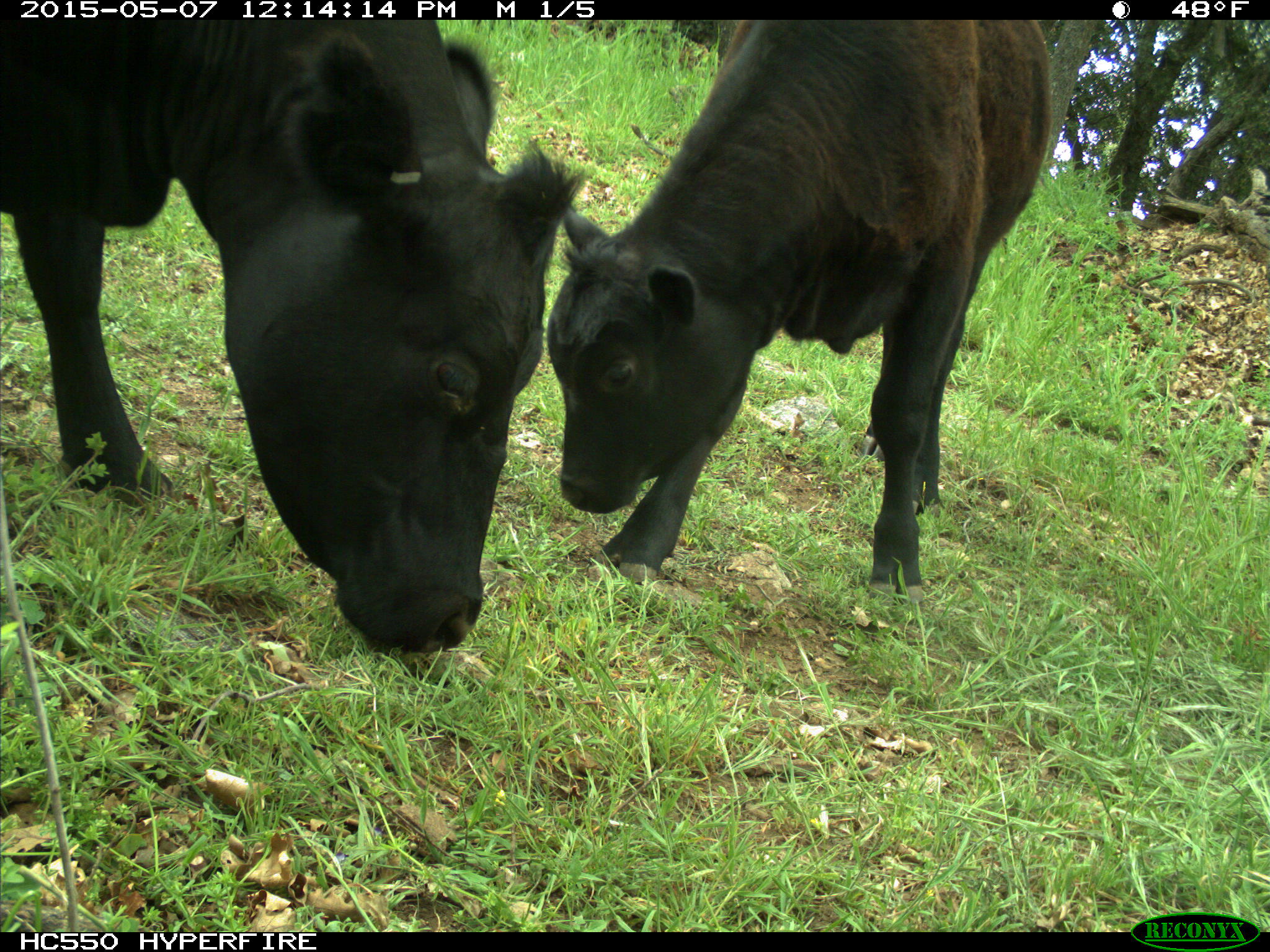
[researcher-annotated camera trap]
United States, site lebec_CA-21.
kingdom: Animalia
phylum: Chordata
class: Mammalia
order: Artiodactyla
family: Bovidae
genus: Bos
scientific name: Bos taurus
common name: domestic cow